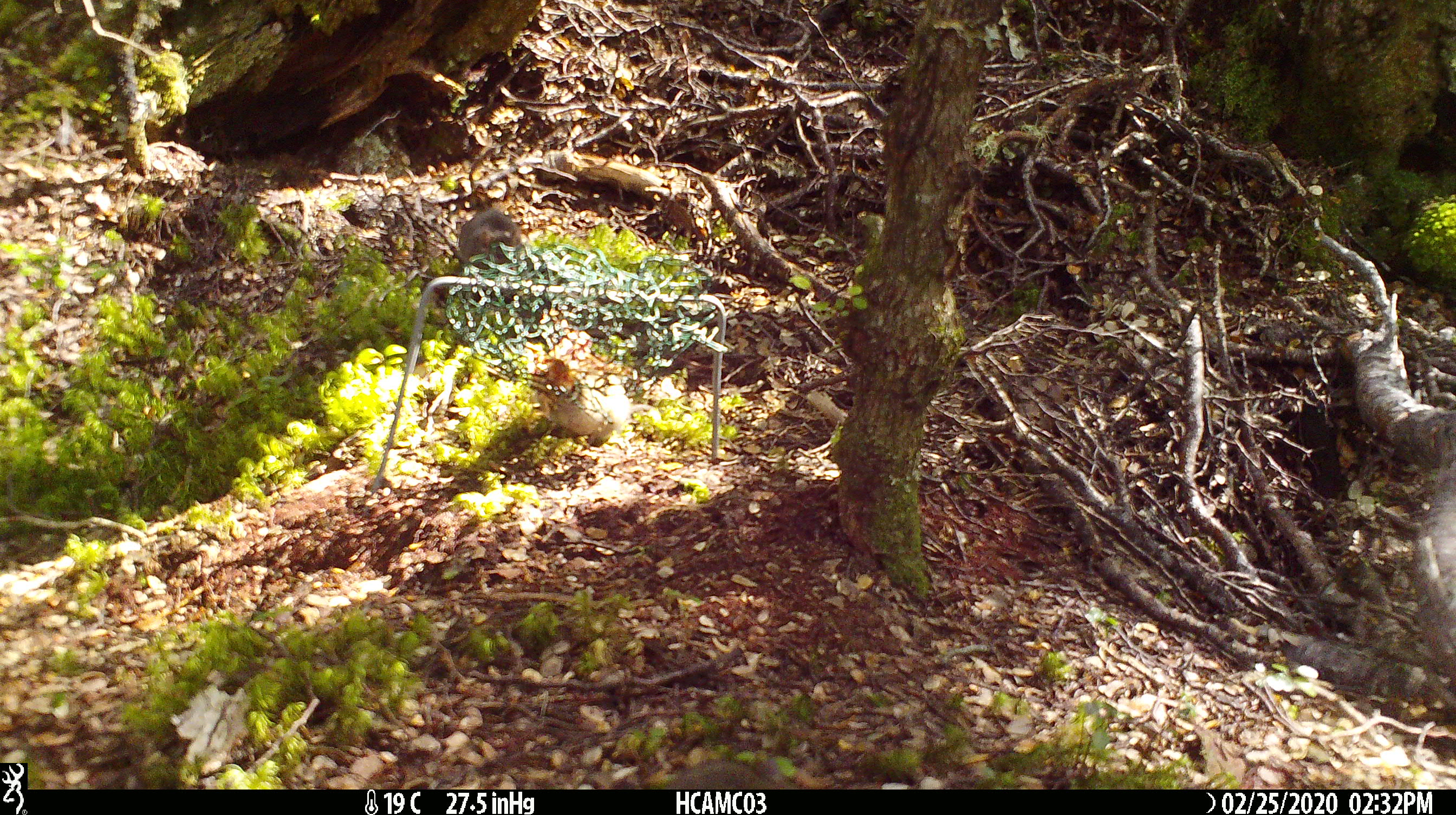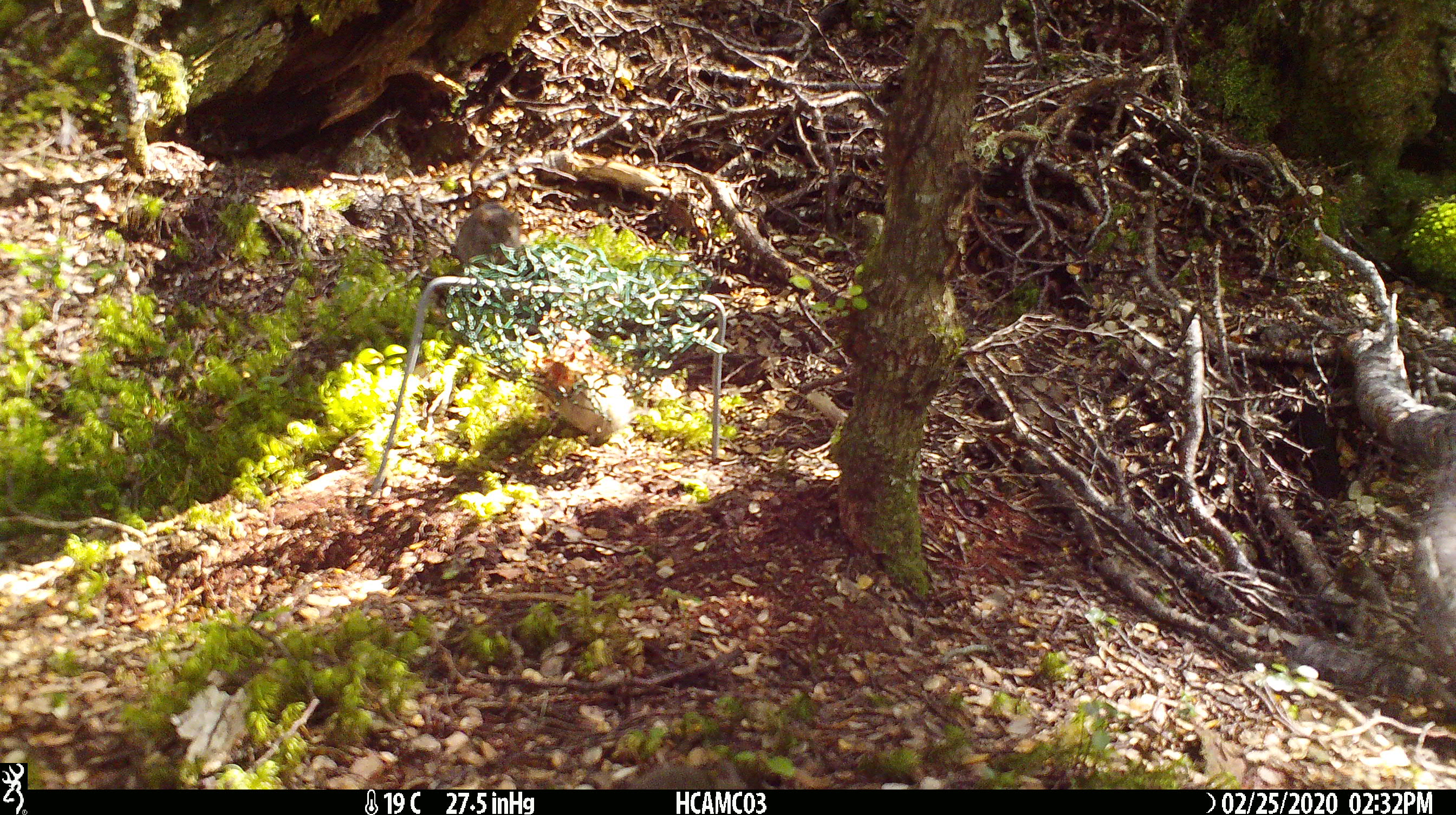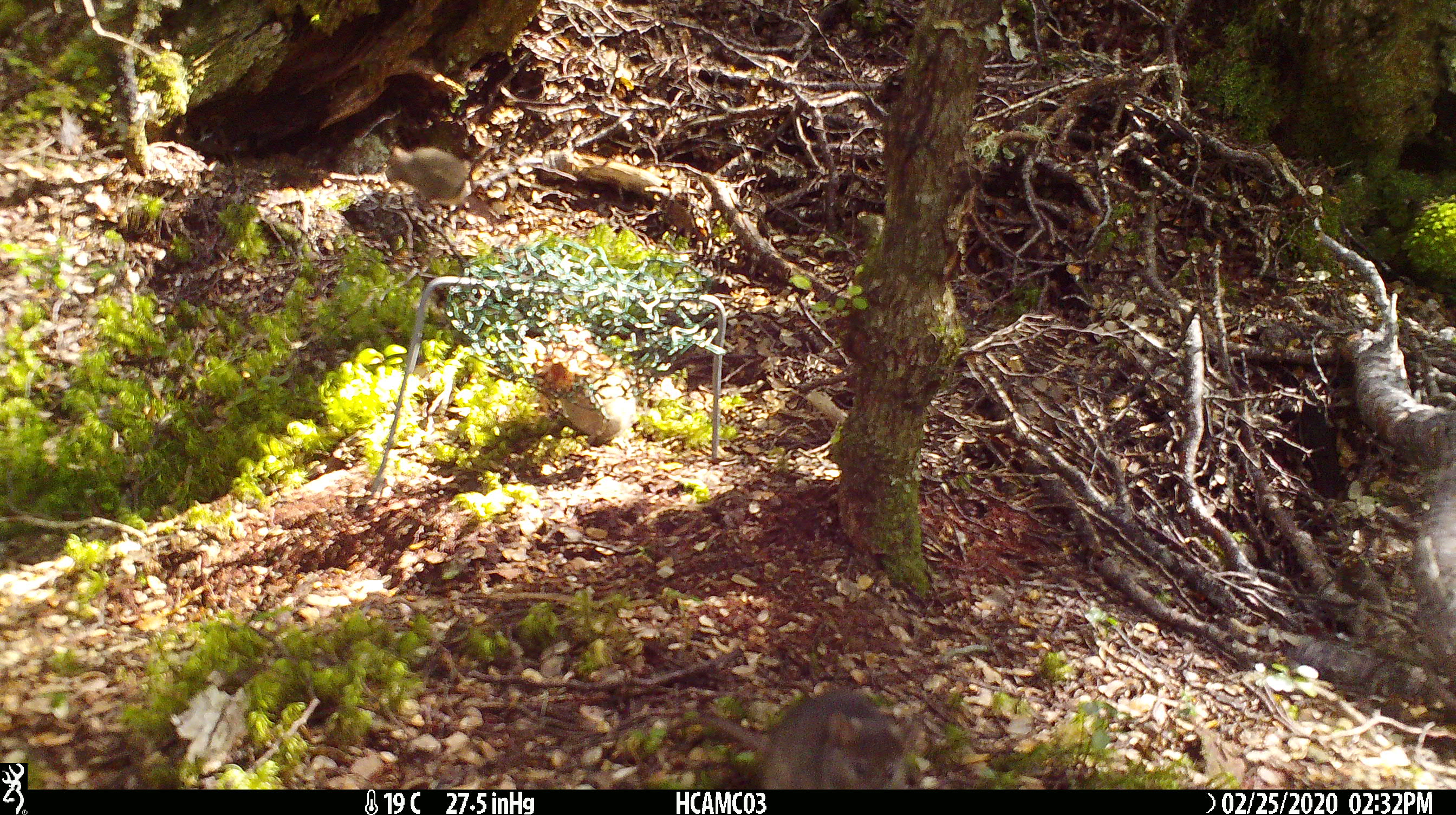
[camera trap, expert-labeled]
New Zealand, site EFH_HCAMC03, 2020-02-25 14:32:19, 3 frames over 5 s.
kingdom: Animalia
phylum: Chordata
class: Mammalia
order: Rodentia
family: Muridae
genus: Mus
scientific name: Mus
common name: mouse